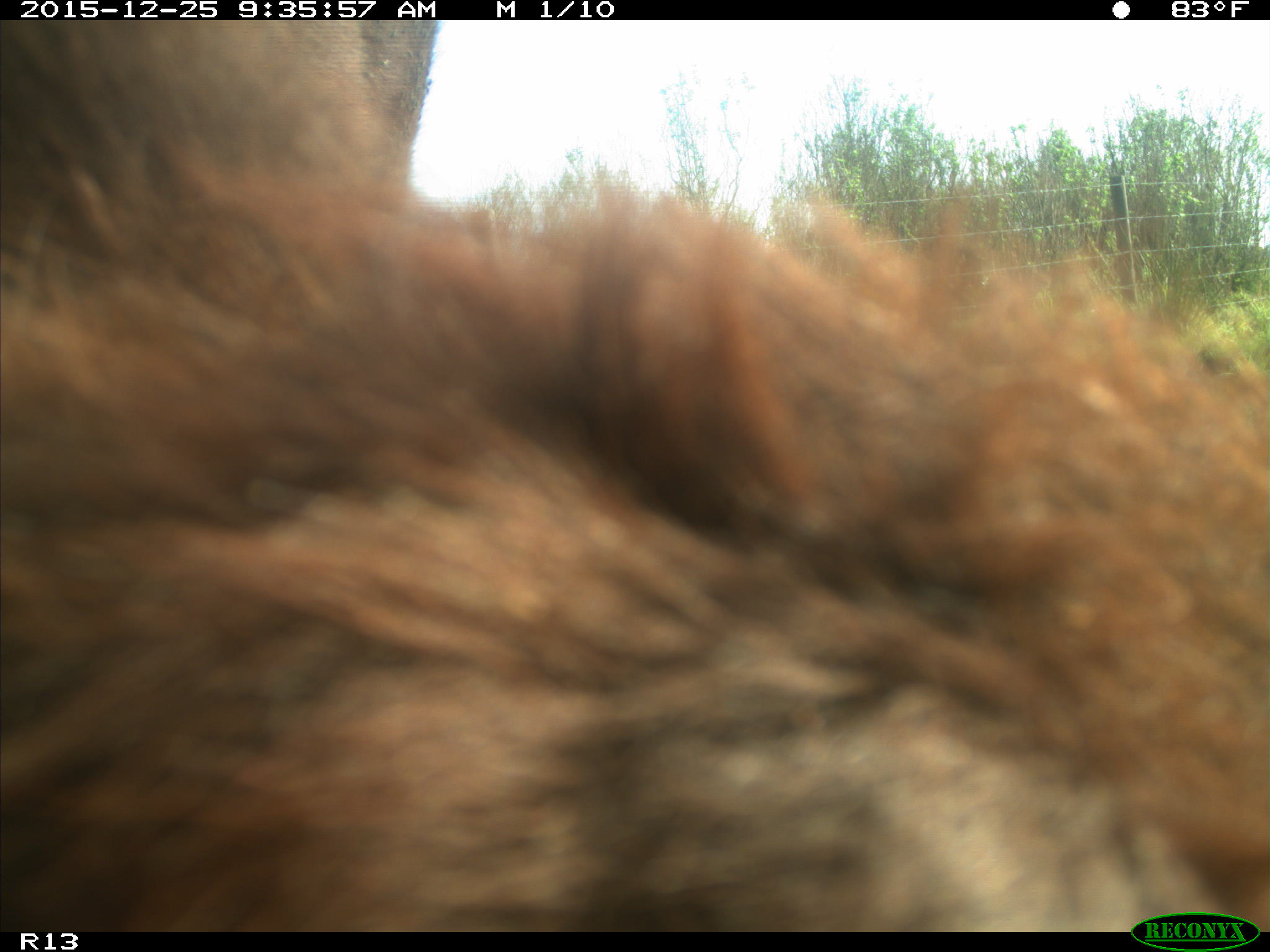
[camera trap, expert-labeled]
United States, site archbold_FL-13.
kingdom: Animalia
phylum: Chordata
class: Mammalia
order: Artiodactyla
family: Bovidae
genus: Bos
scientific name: Bos taurus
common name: domestic cow